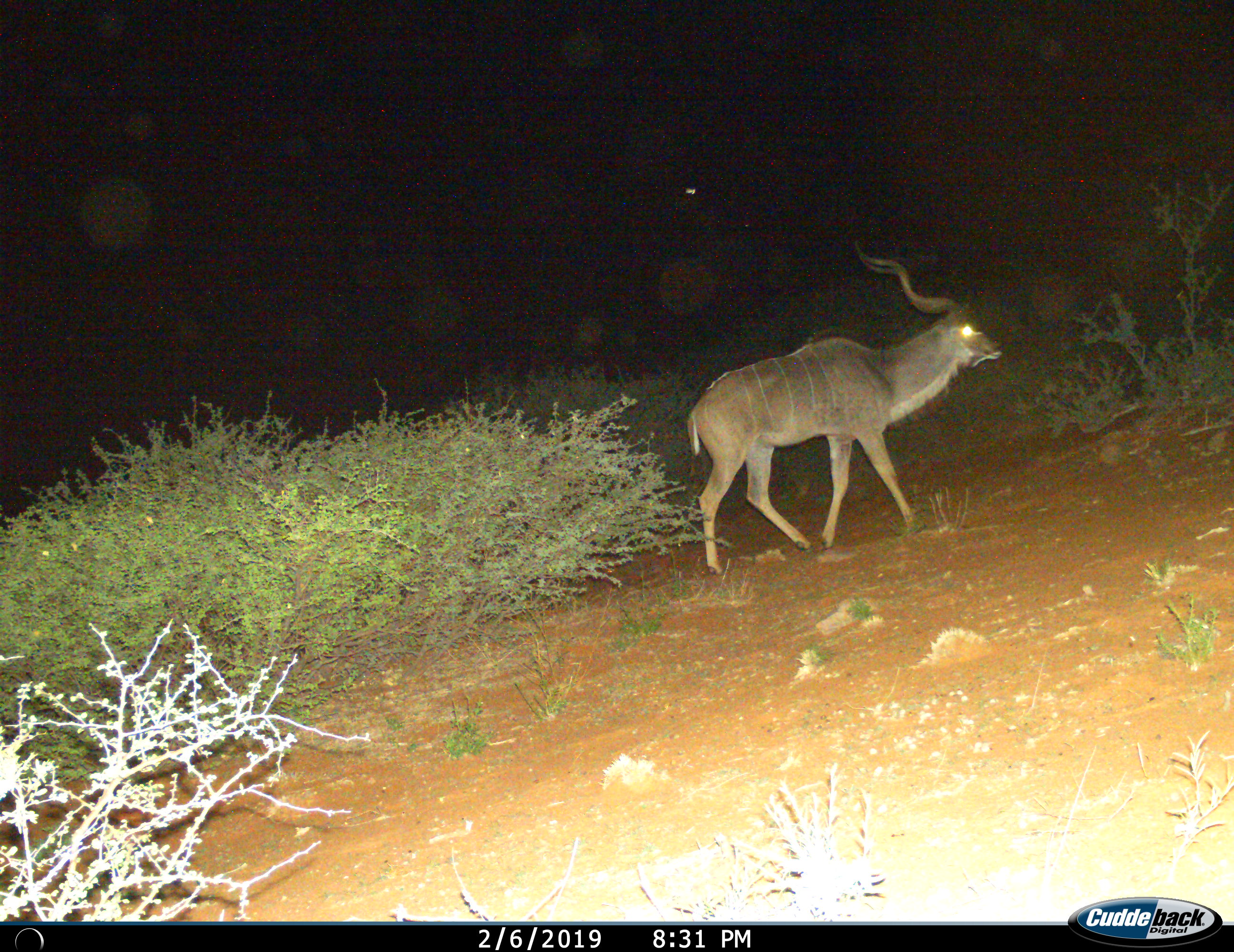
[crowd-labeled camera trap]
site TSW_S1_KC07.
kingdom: Animalia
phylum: Chordata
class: Mammalia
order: Artiodactyla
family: Bovidae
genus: Tragelaphus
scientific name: Tragelaphus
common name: kudu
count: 1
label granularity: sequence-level